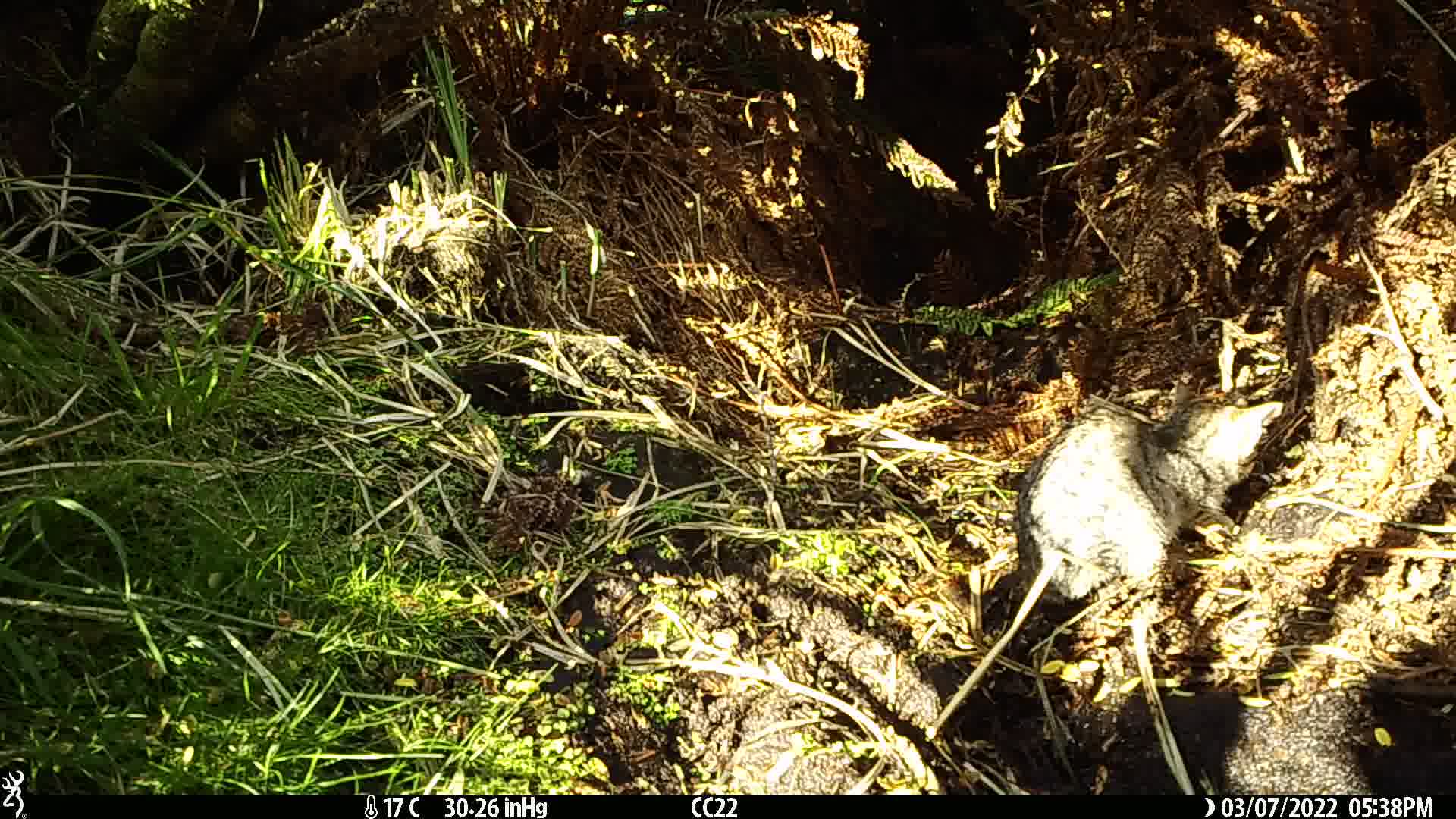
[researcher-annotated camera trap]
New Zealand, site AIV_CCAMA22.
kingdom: Animalia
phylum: Chordata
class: Mammalia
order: Carnivora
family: Felidae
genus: Felis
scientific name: Felis catus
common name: domestic cat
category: cat